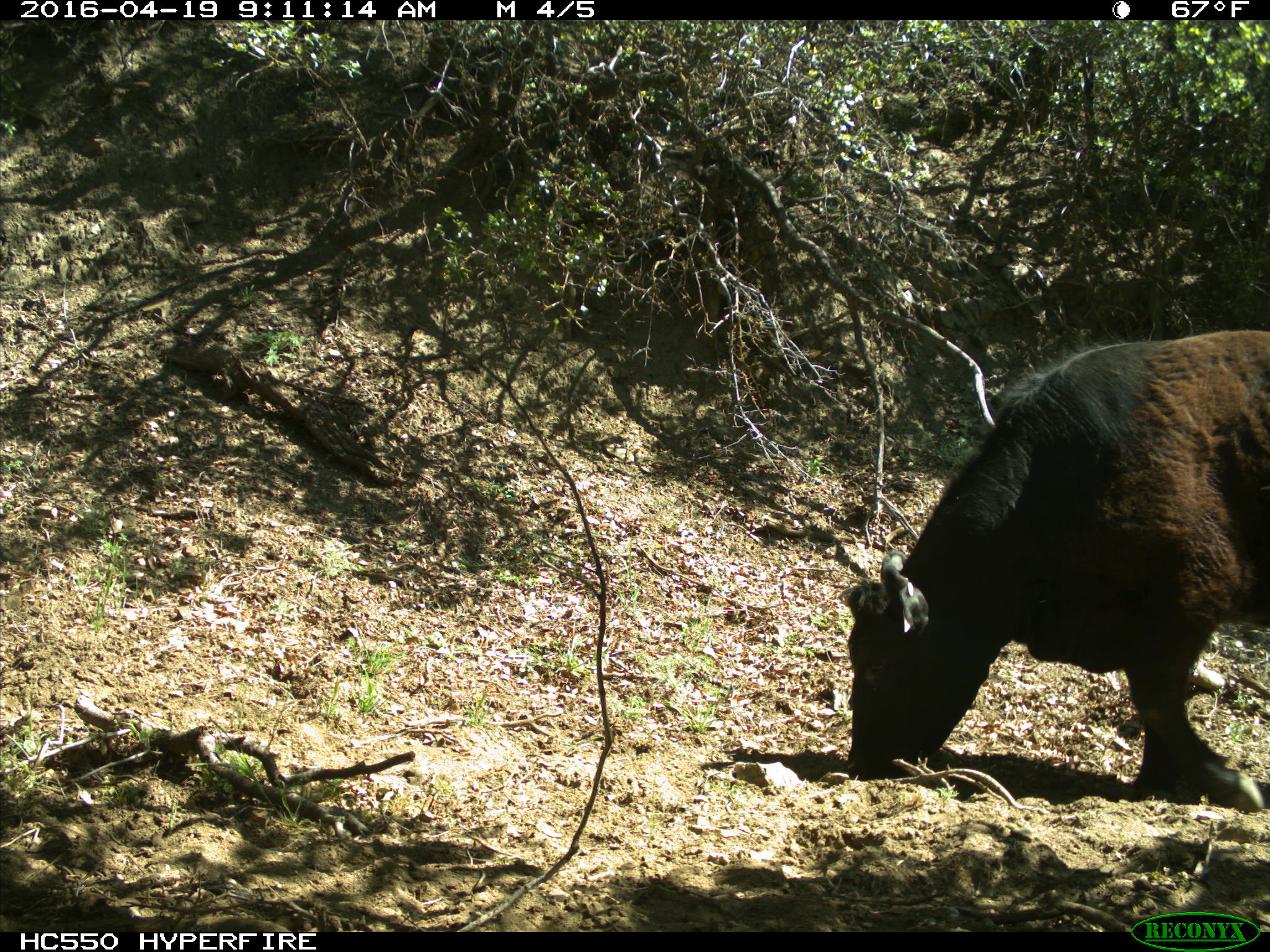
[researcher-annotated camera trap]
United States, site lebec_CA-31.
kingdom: Animalia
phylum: Chordata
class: Mammalia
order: Artiodactyla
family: Bovidae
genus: Bos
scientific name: Bos taurus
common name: domestic cow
Bos taurus (domestic cow).